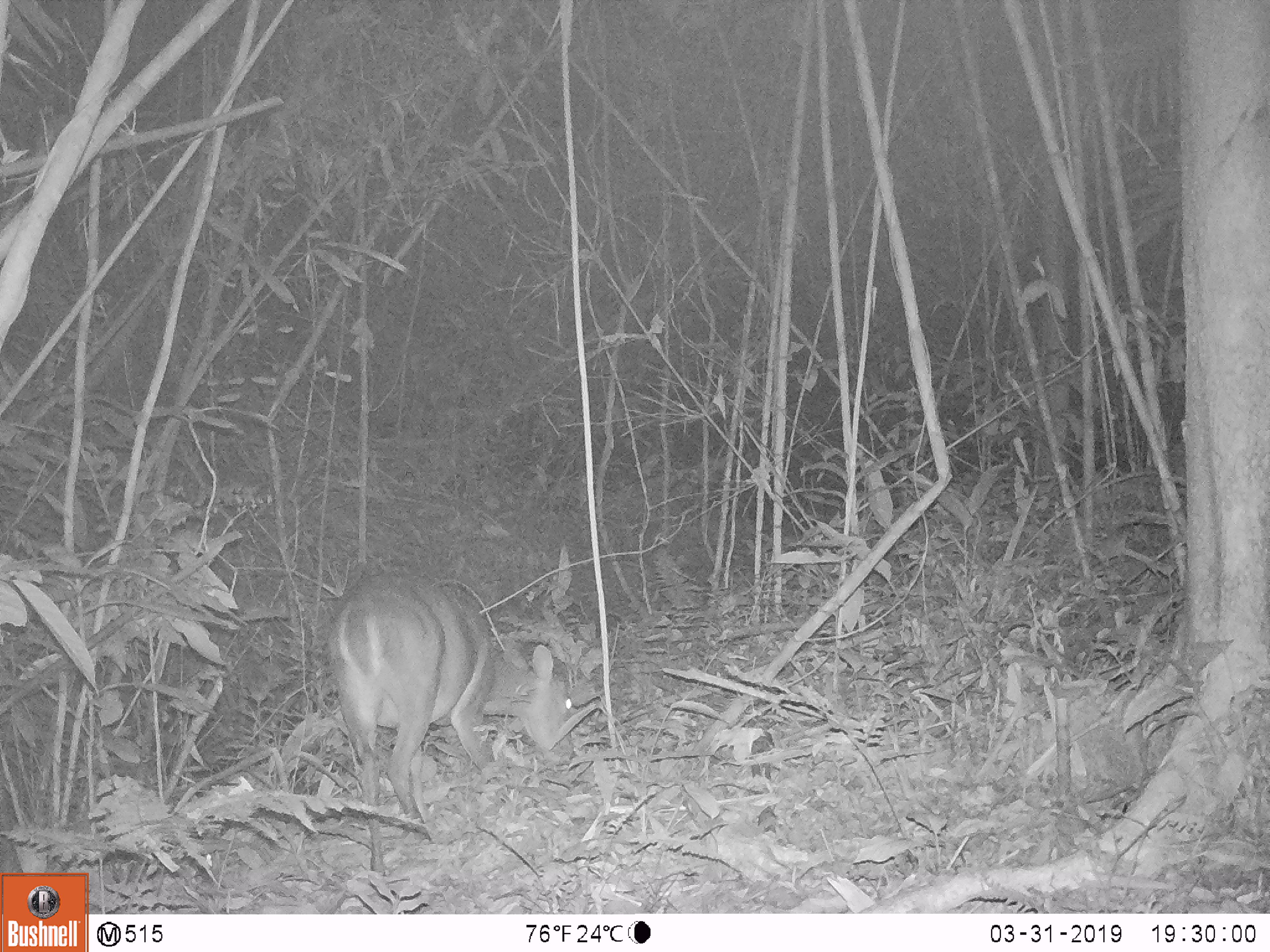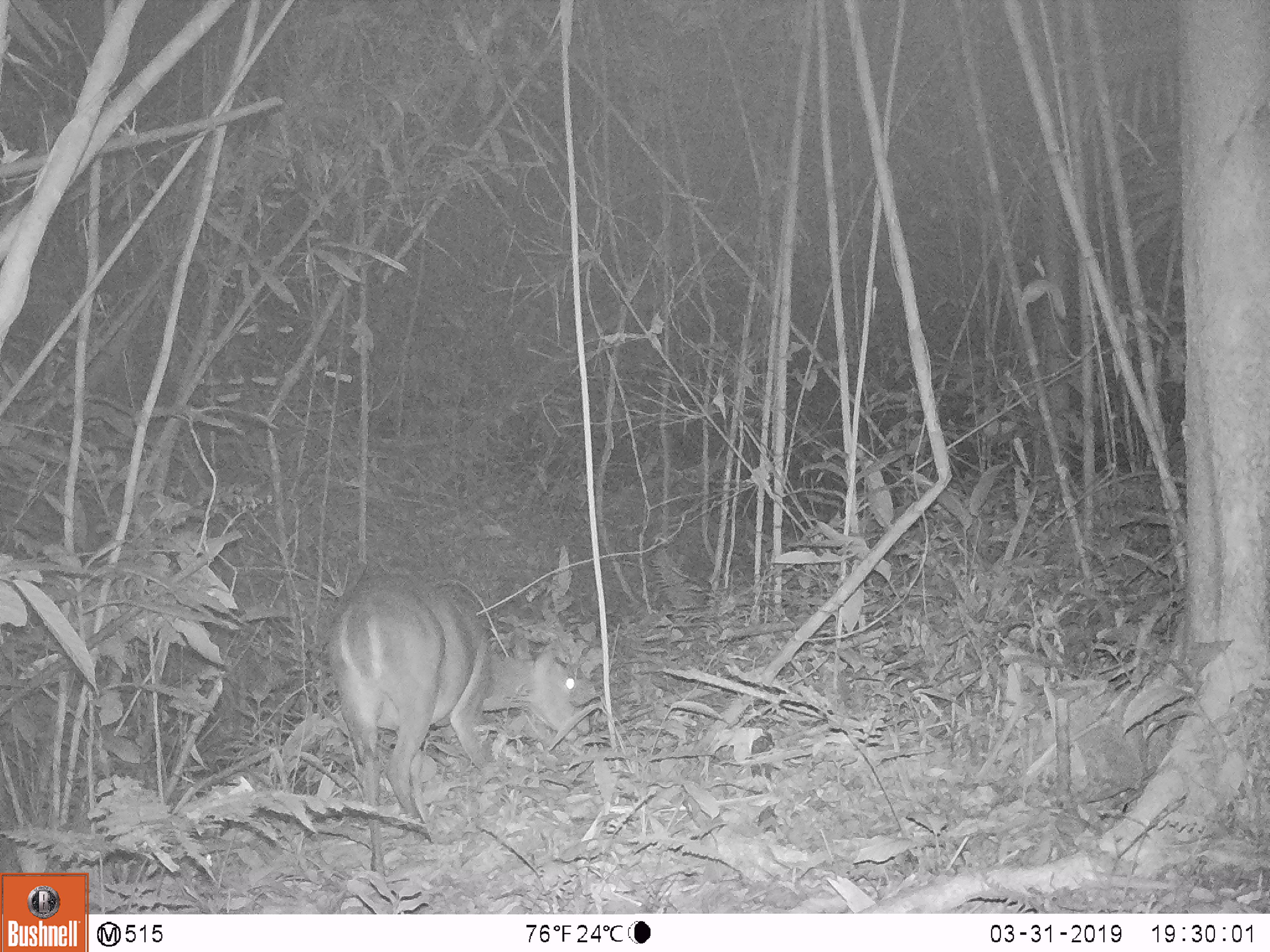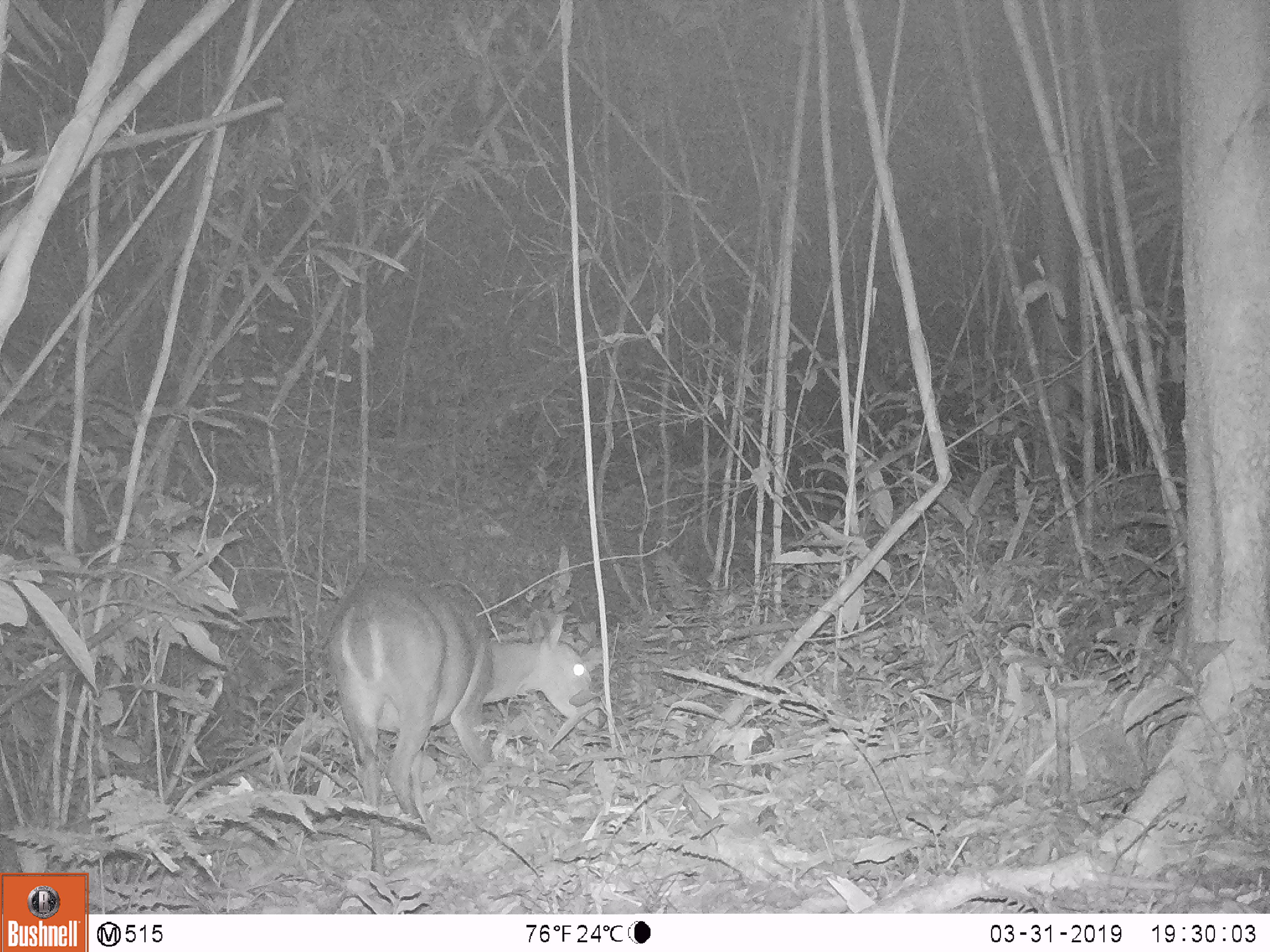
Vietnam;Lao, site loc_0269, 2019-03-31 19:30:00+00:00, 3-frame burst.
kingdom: Animalia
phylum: Chordata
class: Mammalia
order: Artiodactyla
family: Cervidae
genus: Muntiacus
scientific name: Muntiacus vuquangensis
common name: large-antlered muntjac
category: large antlered muntjac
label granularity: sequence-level